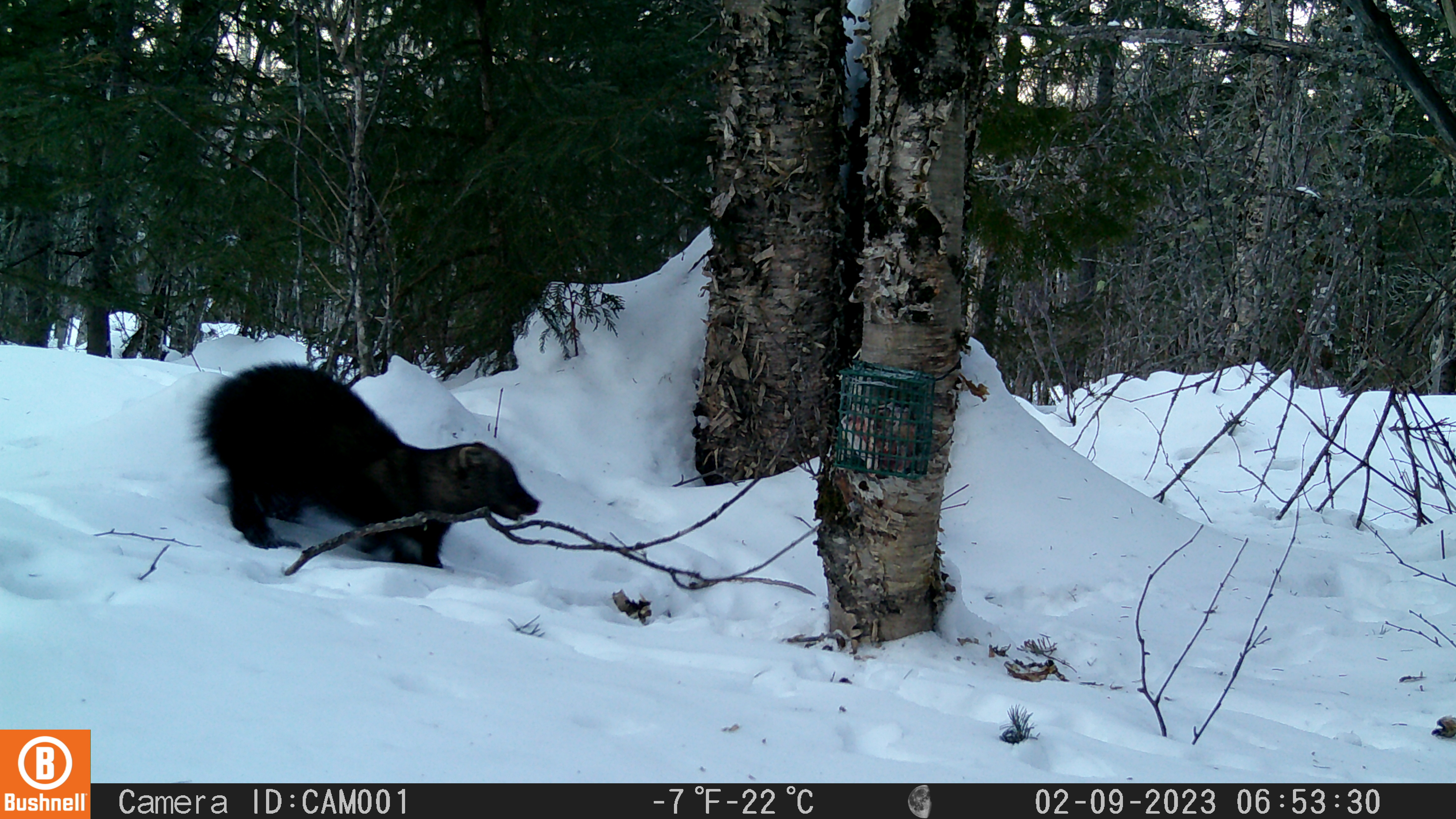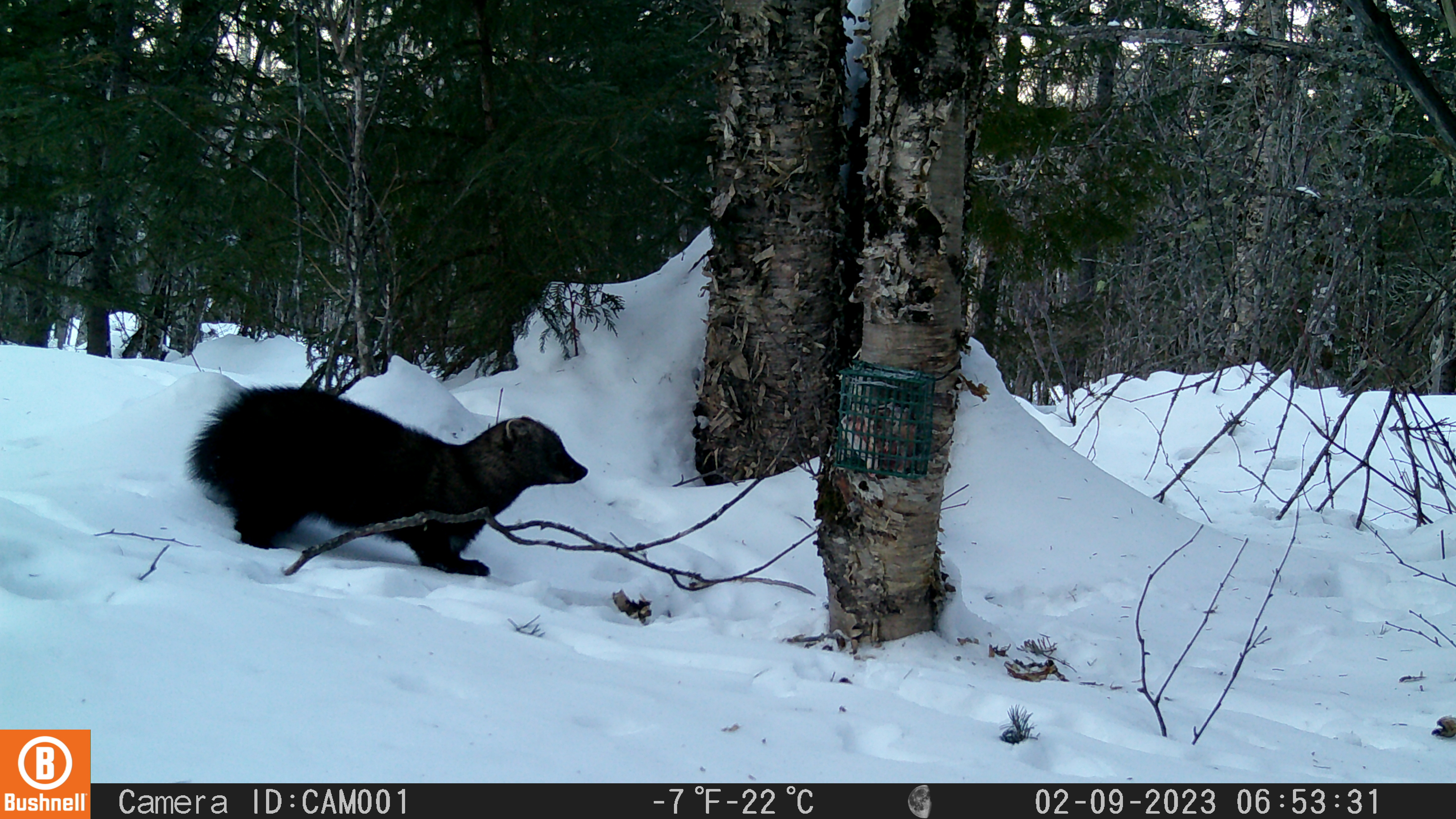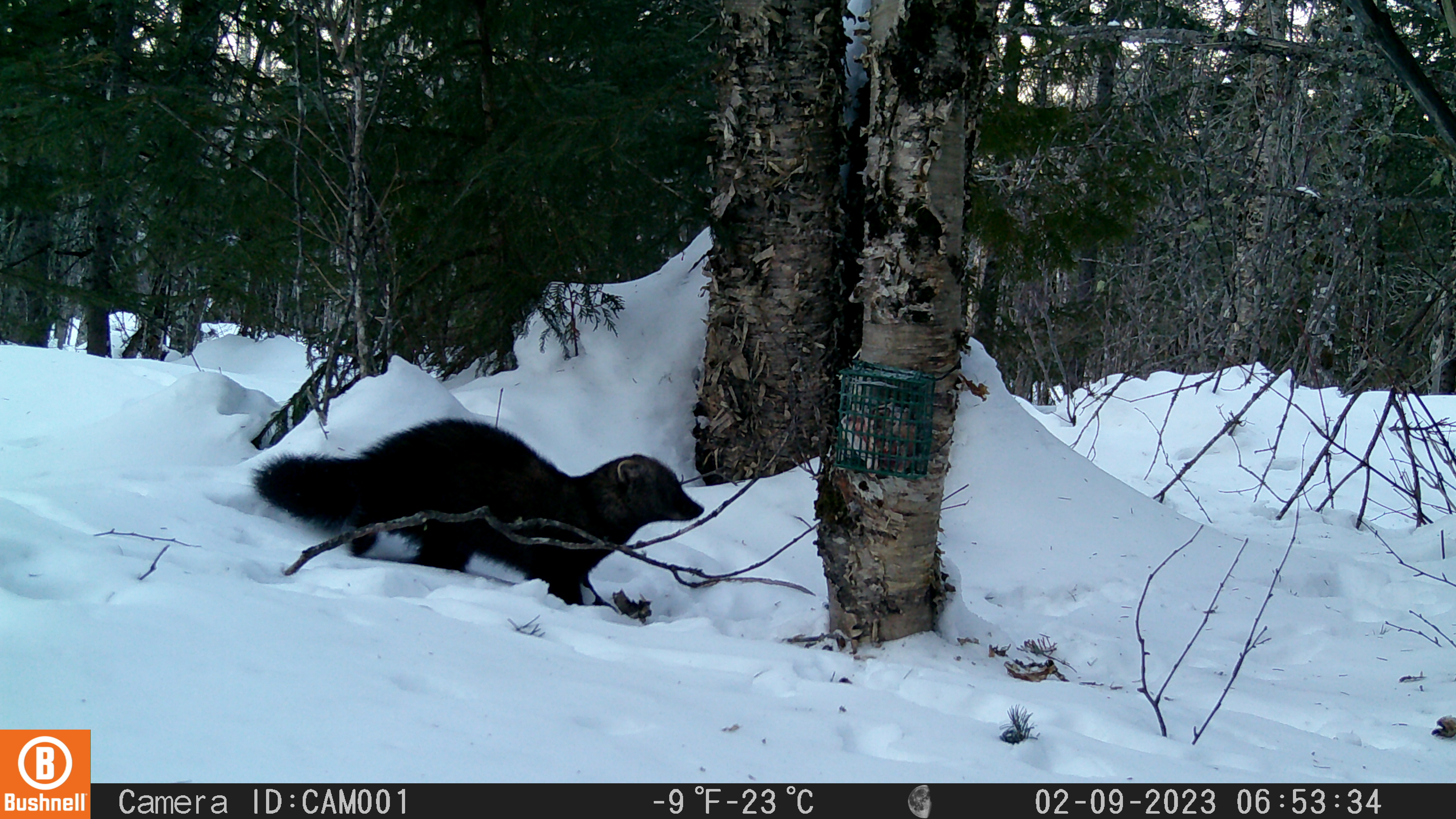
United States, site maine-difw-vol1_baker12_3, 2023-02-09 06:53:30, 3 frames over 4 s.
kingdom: Animalia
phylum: Chordata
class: Mammalia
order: Carnivora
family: Mustelidae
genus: Pekania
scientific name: Pekania pennanti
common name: fisher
Fisher (Pekania pennanti).